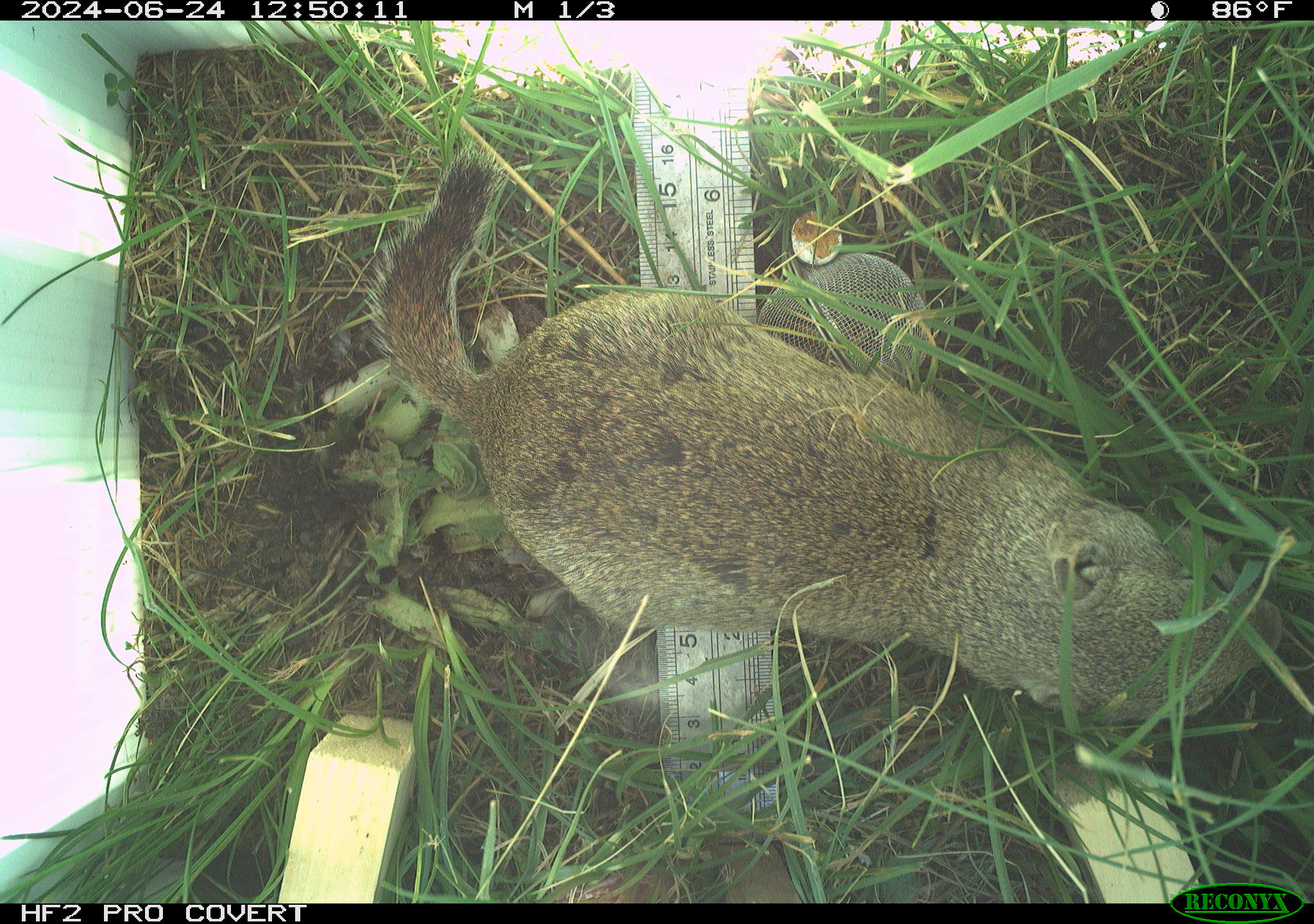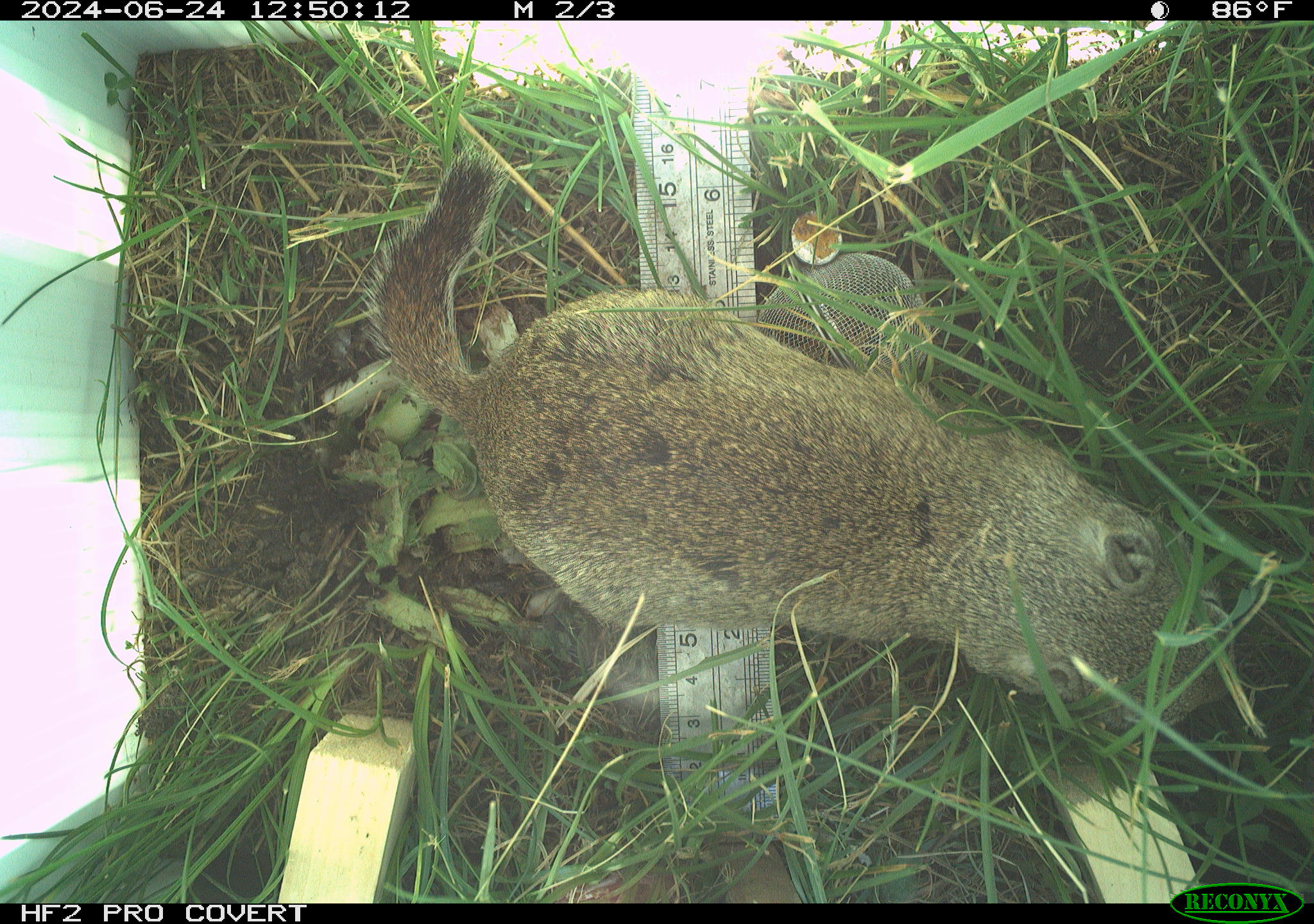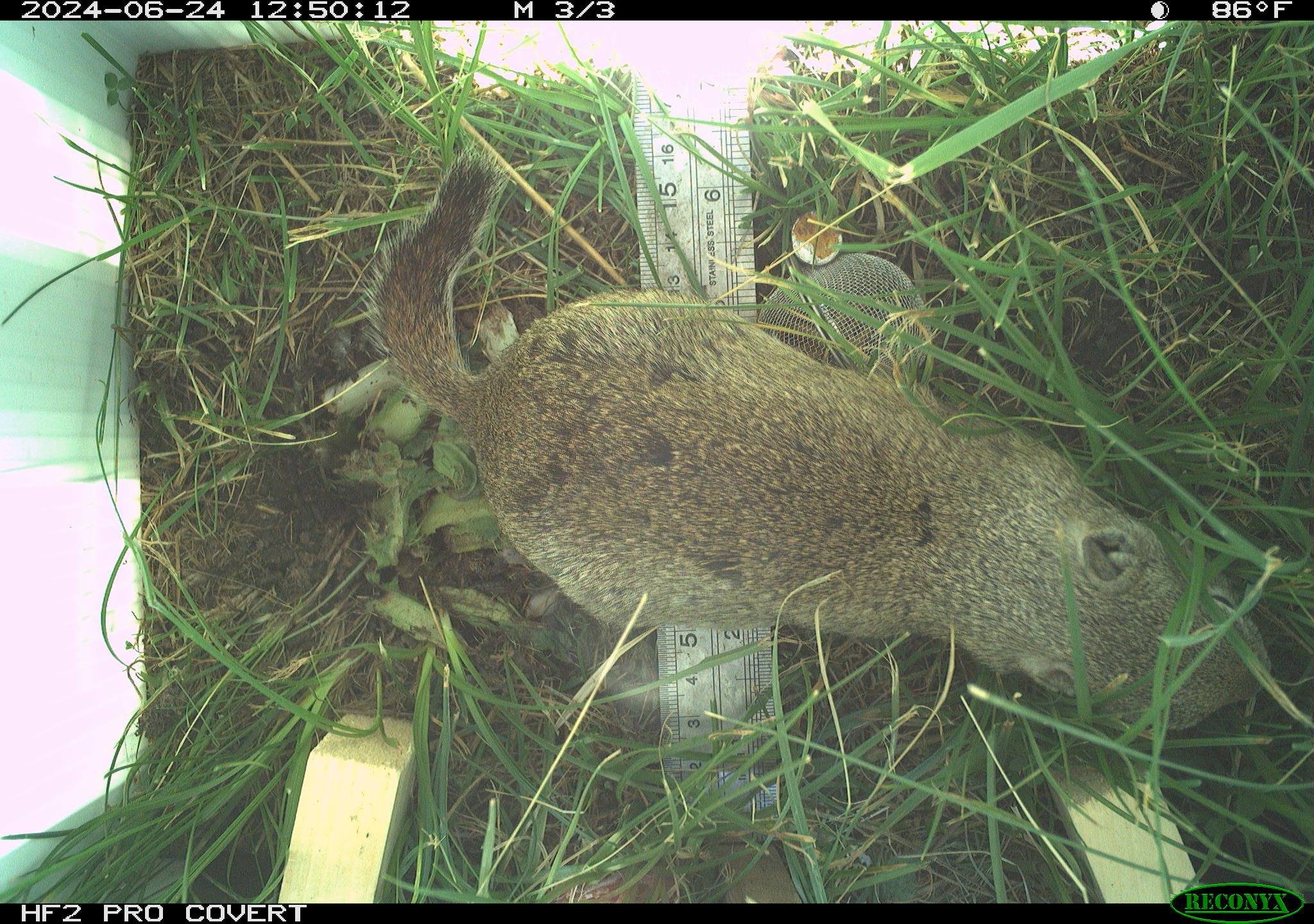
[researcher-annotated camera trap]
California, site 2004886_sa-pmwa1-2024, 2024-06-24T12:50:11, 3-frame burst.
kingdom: Animalia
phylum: Chordata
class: Mammalia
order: Rodentia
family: Sciuridae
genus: Urocitellus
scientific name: Urocitellus beldingi beldingi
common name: belding's ground squirrel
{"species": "belding's ground squirrel (Urocitellus beldingi beldingi)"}